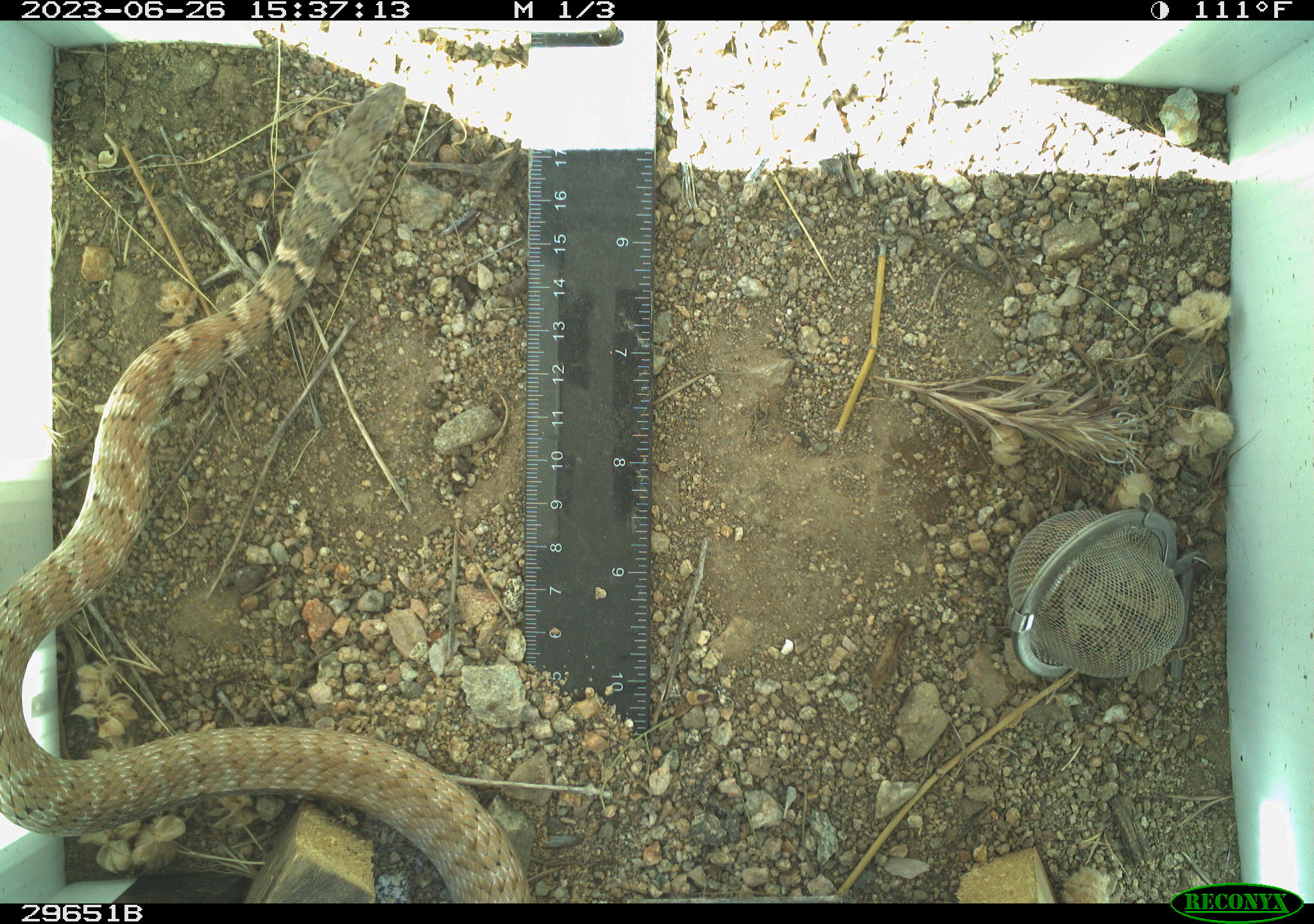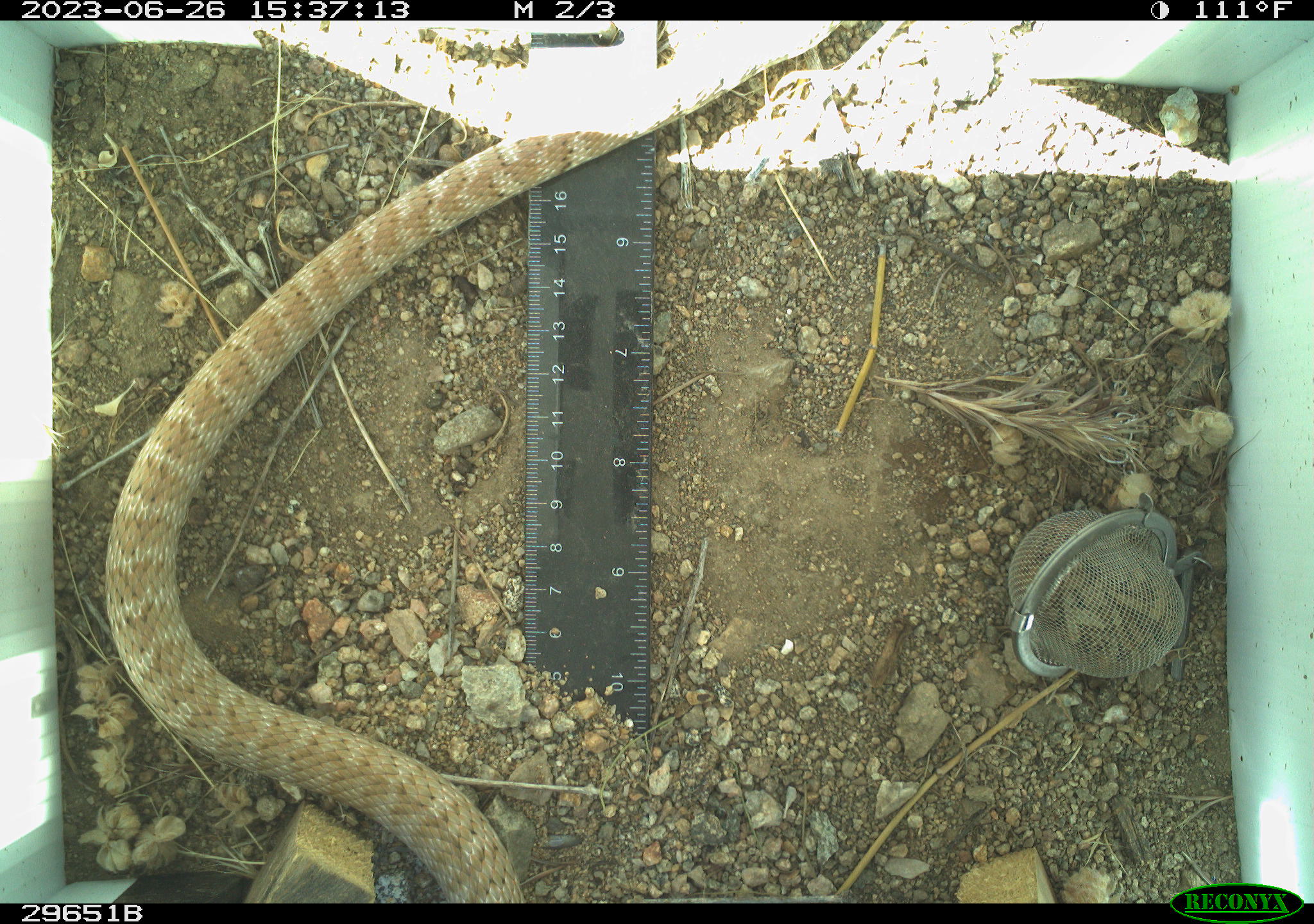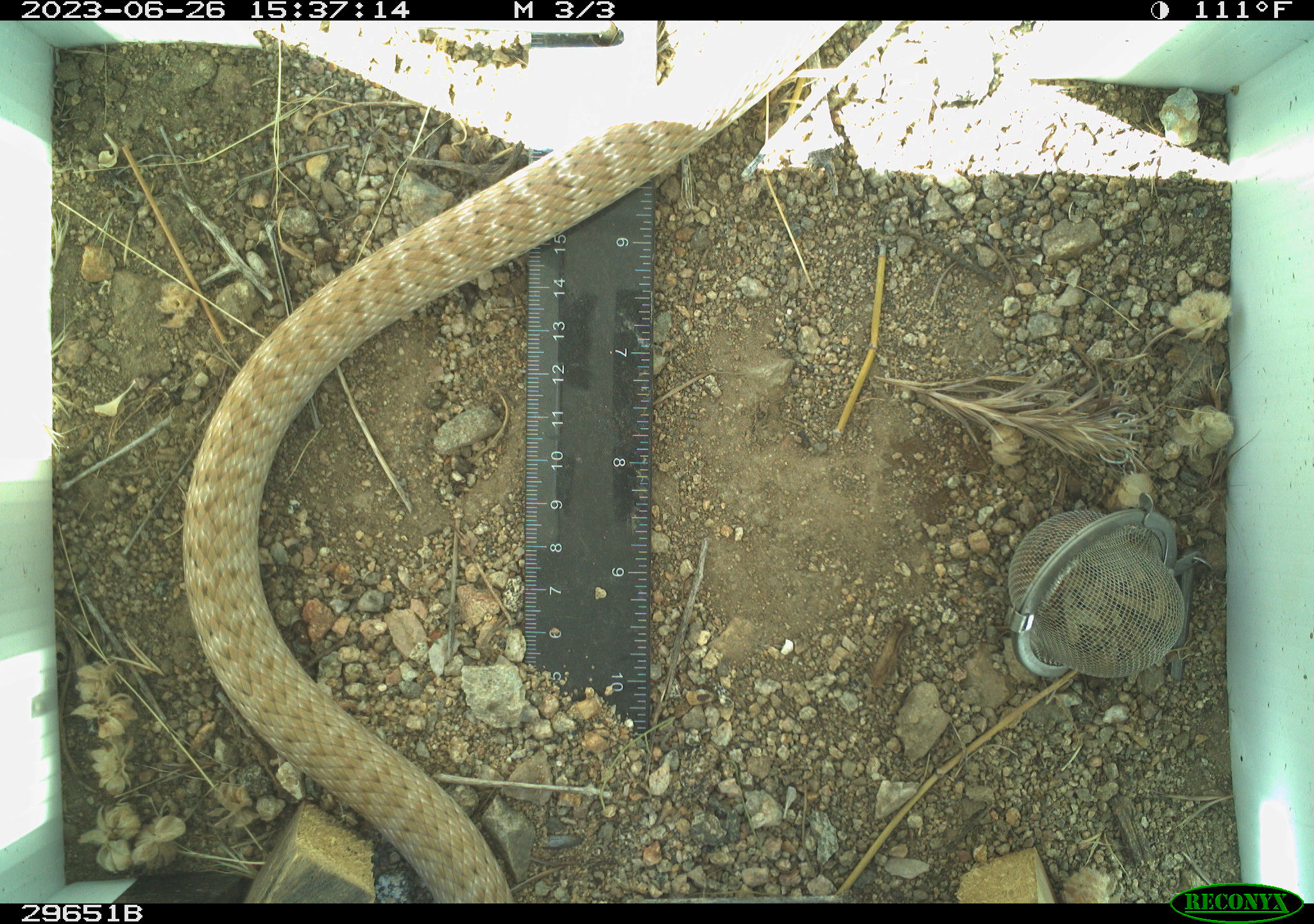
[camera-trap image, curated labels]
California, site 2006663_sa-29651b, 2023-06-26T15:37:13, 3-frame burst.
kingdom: Animalia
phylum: Chordata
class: Reptilia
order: Squamata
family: Colubridae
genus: Masticophis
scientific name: Masticophis flagellum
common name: coachwhip